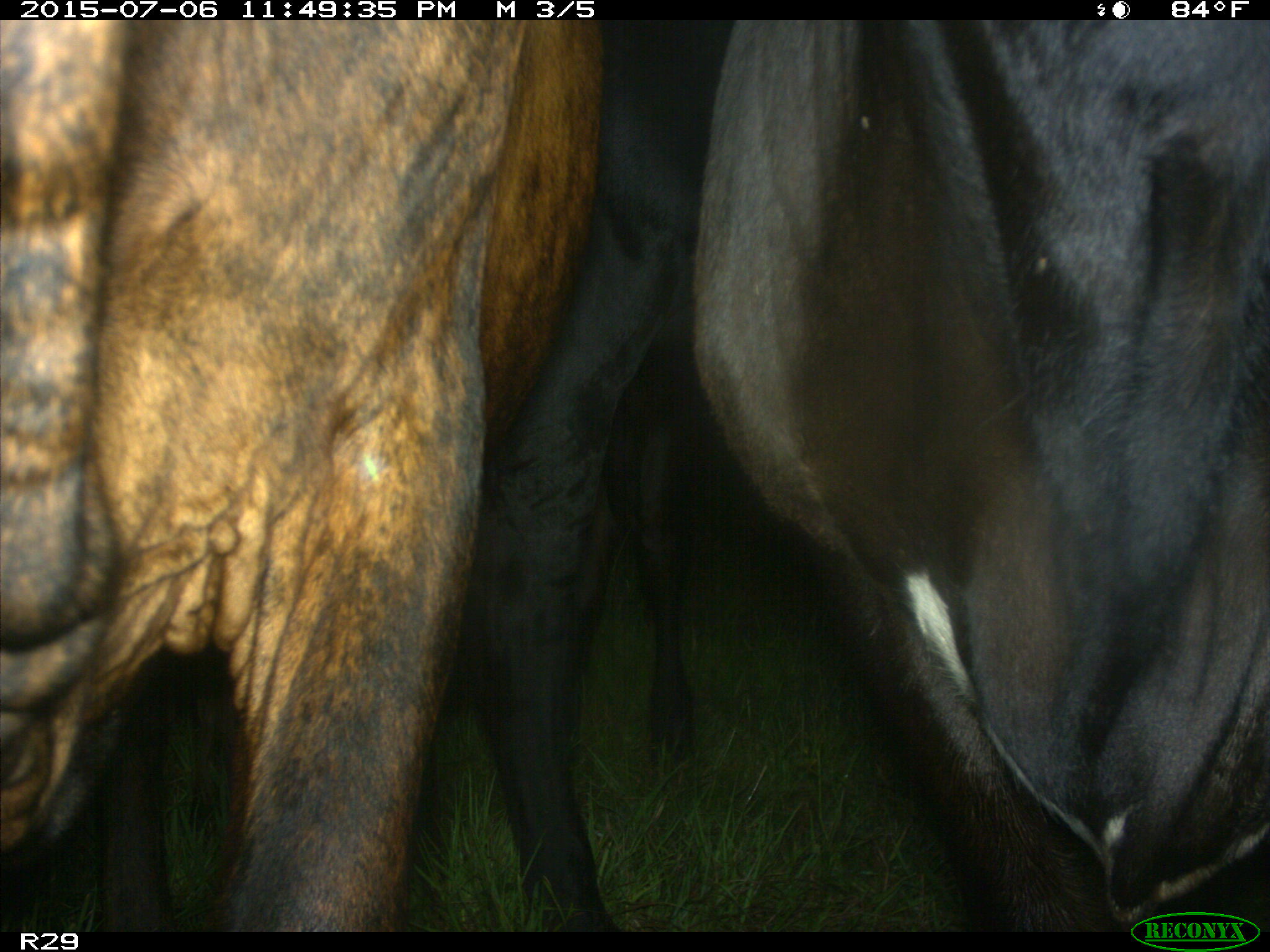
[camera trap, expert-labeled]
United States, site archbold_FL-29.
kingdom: Animalia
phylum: Chordata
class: Mammalia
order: Artiodactyla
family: Bovidae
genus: Bos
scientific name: Bos taurus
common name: domestic cow